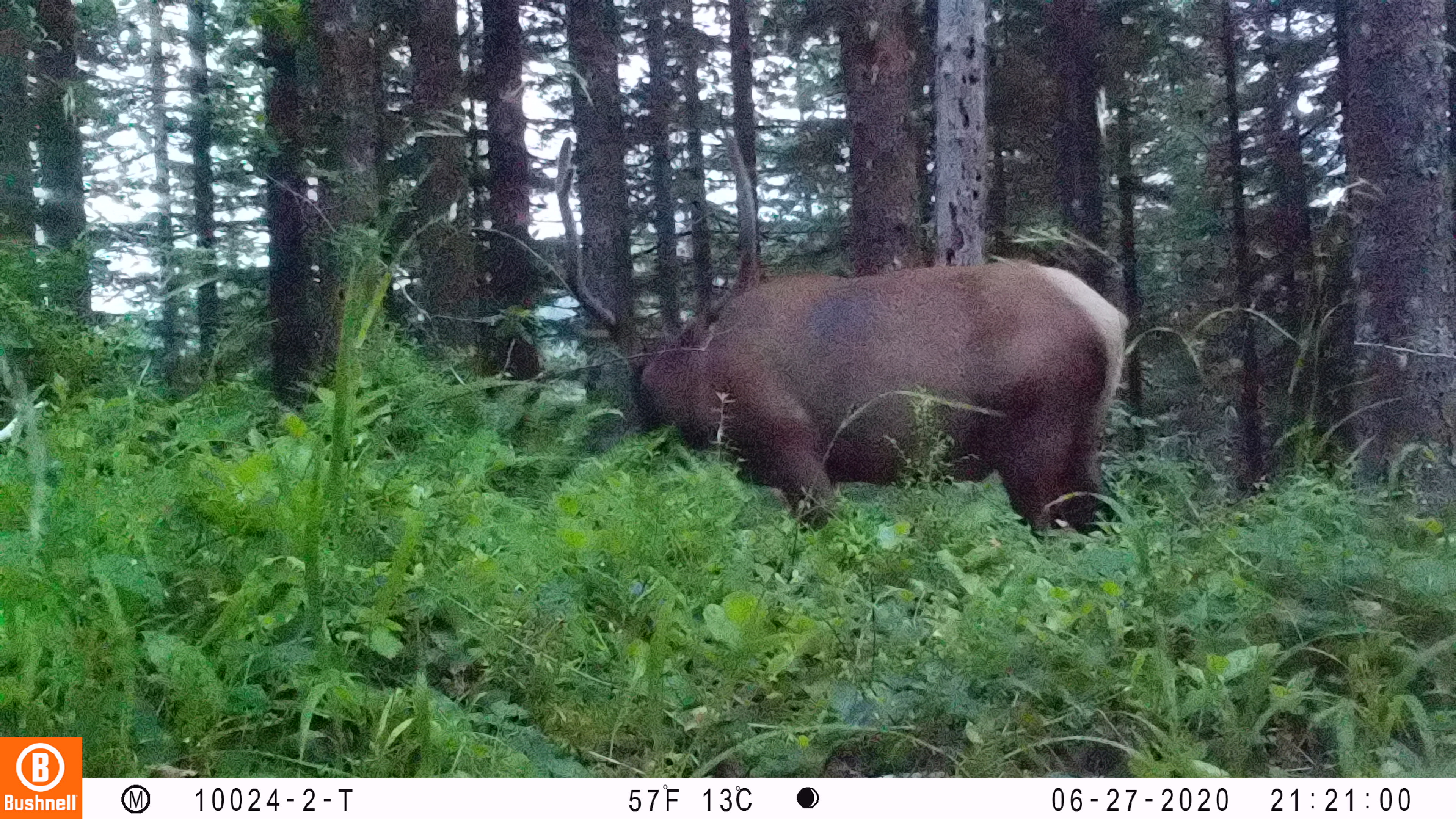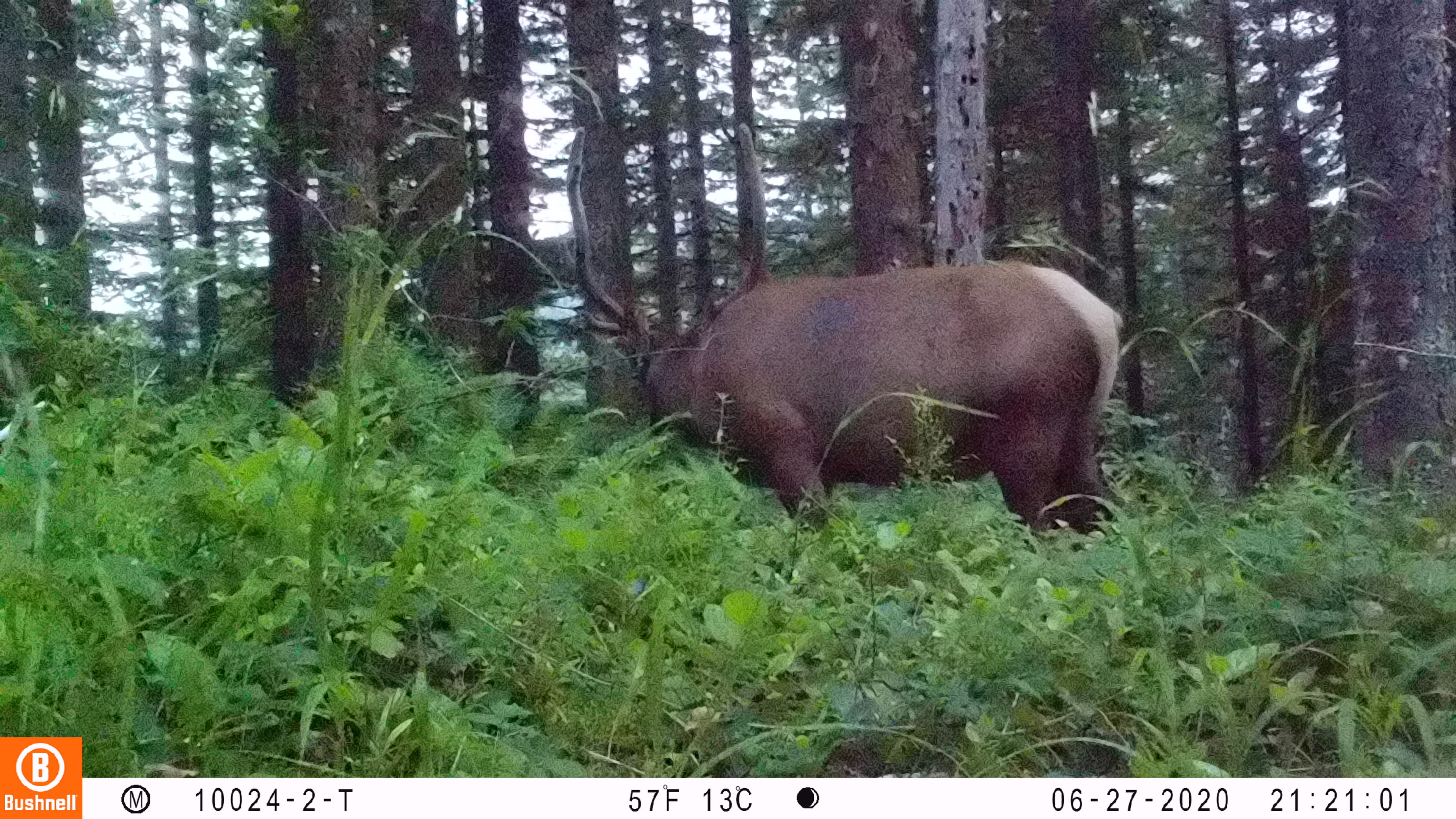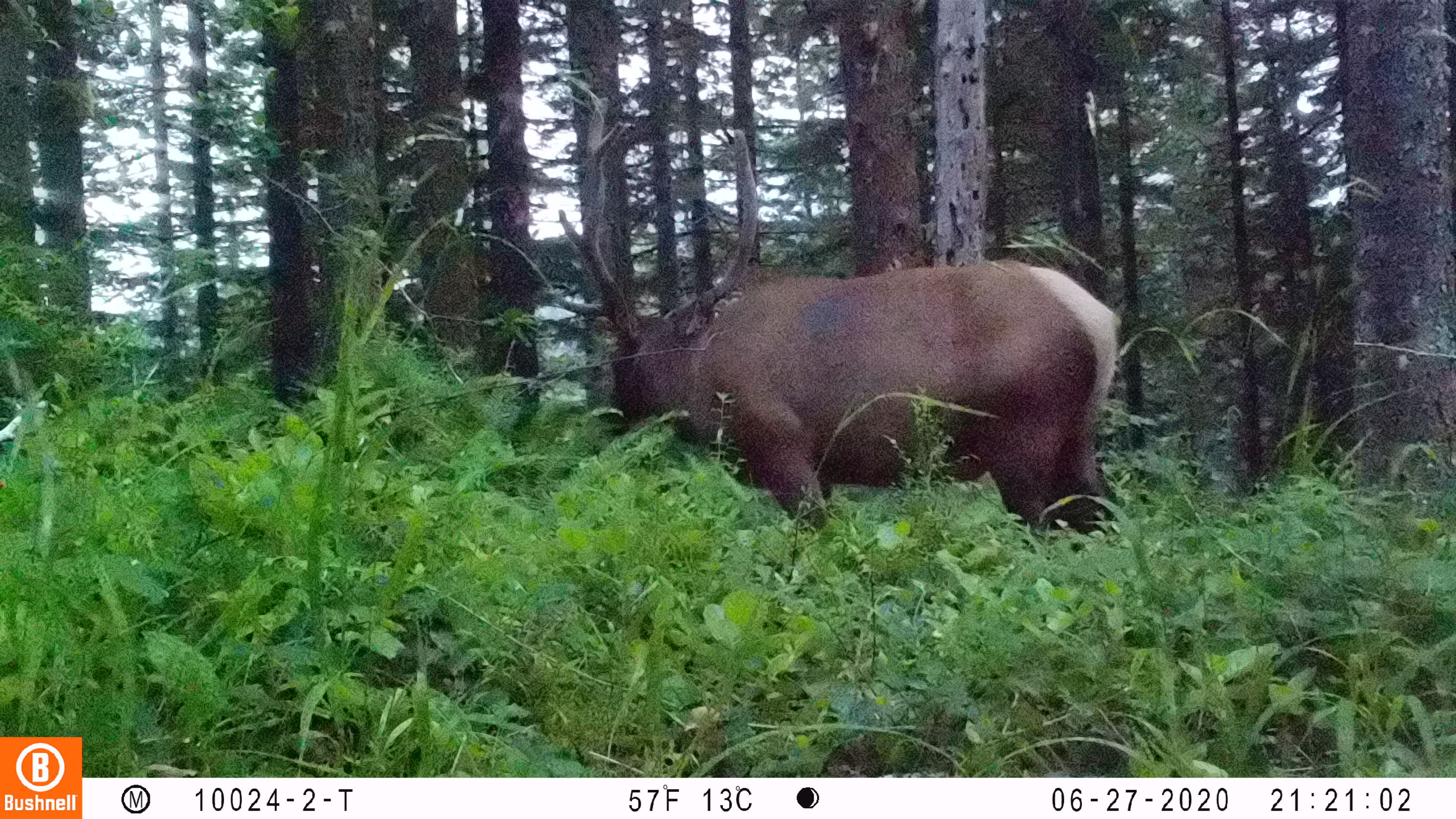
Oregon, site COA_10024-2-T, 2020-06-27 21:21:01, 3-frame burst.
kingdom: Animalia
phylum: Chordata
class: Mammalia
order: Artiodactyla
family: Cervidae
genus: Cervus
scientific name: Cervus canadensis roosevelti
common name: roosevelt elk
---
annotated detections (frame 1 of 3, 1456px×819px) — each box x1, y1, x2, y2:
roosevelt elk: 539, 106, 1130, 535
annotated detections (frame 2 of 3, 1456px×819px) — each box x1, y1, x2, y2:
roosevelt elk: 550, 110, 1125, 535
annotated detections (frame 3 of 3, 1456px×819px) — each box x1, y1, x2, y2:
roosevelt elk: 548, 90, 1132, 539